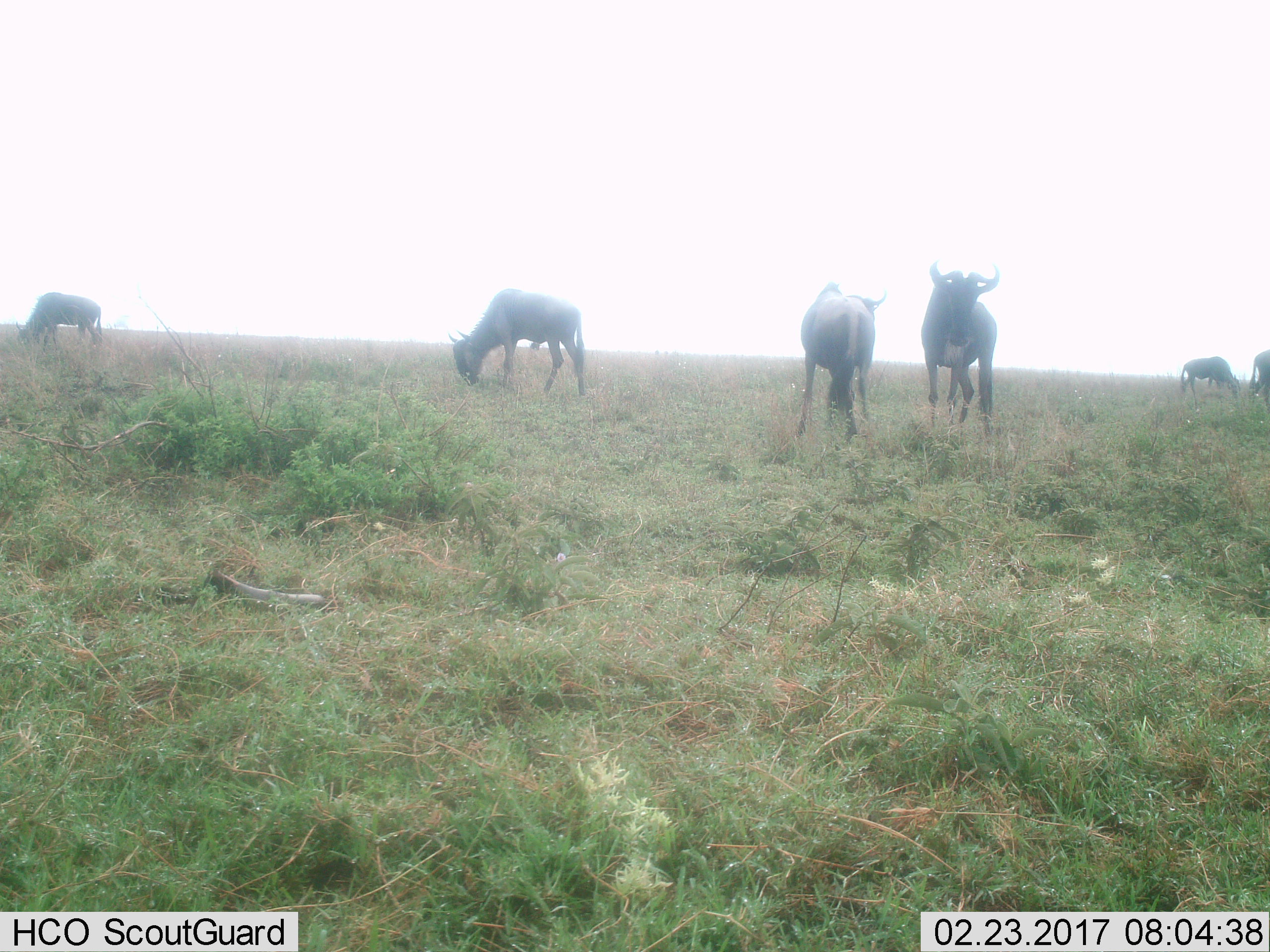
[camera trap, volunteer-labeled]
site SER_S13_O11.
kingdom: Animalia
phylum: Chordata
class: Mammalia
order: Artiodactyla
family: Bovidae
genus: Connochaetes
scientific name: Connochaetes taurinus taurinus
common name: blue wildebeest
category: wildebeestblue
Wildebeestblue (blue wildebeest) (Connochaetes taurinus taurinus), count 6. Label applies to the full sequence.